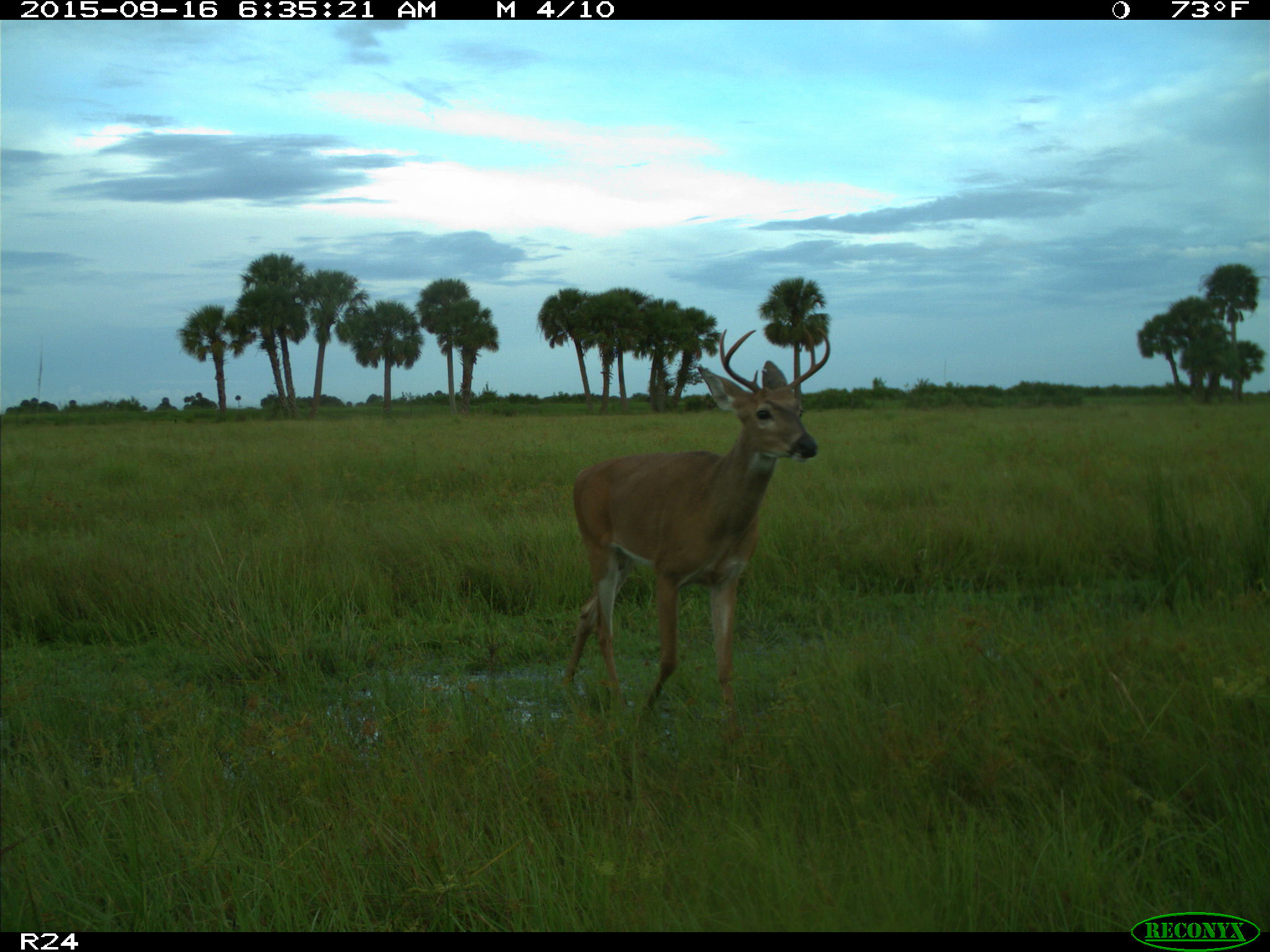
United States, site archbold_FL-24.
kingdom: Animalia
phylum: Chordata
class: Mammalia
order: Artiodactyla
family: Cervidae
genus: Odocoileus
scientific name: Odocoileus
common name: deer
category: unidentified deer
Unidentified deer (deer) (Odocoileus).